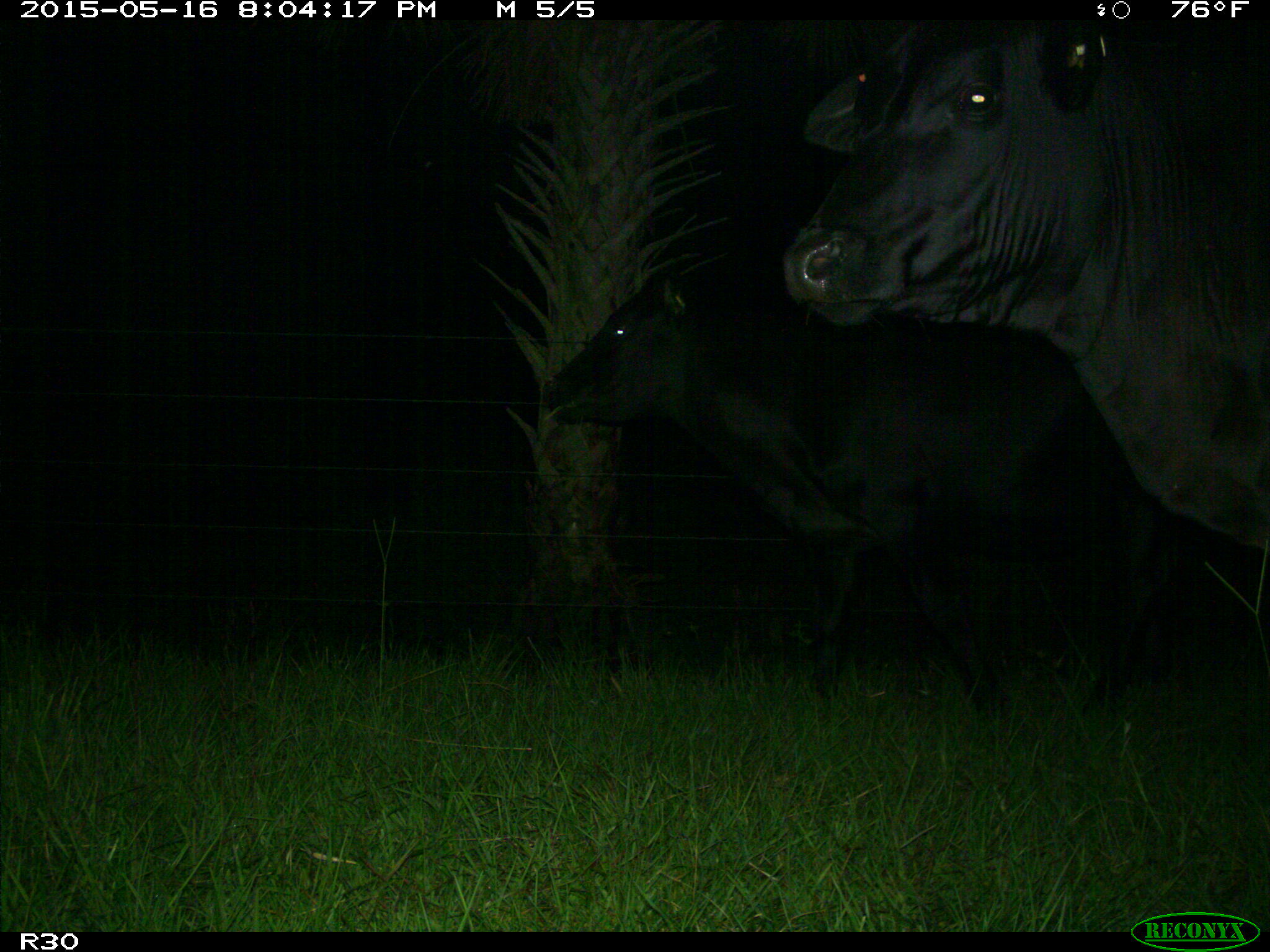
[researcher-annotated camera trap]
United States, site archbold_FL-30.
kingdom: Animalia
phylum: Chordata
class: Mammalia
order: Artiodactyla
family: Bovidae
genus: Bos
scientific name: Bos taurus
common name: domestic cow